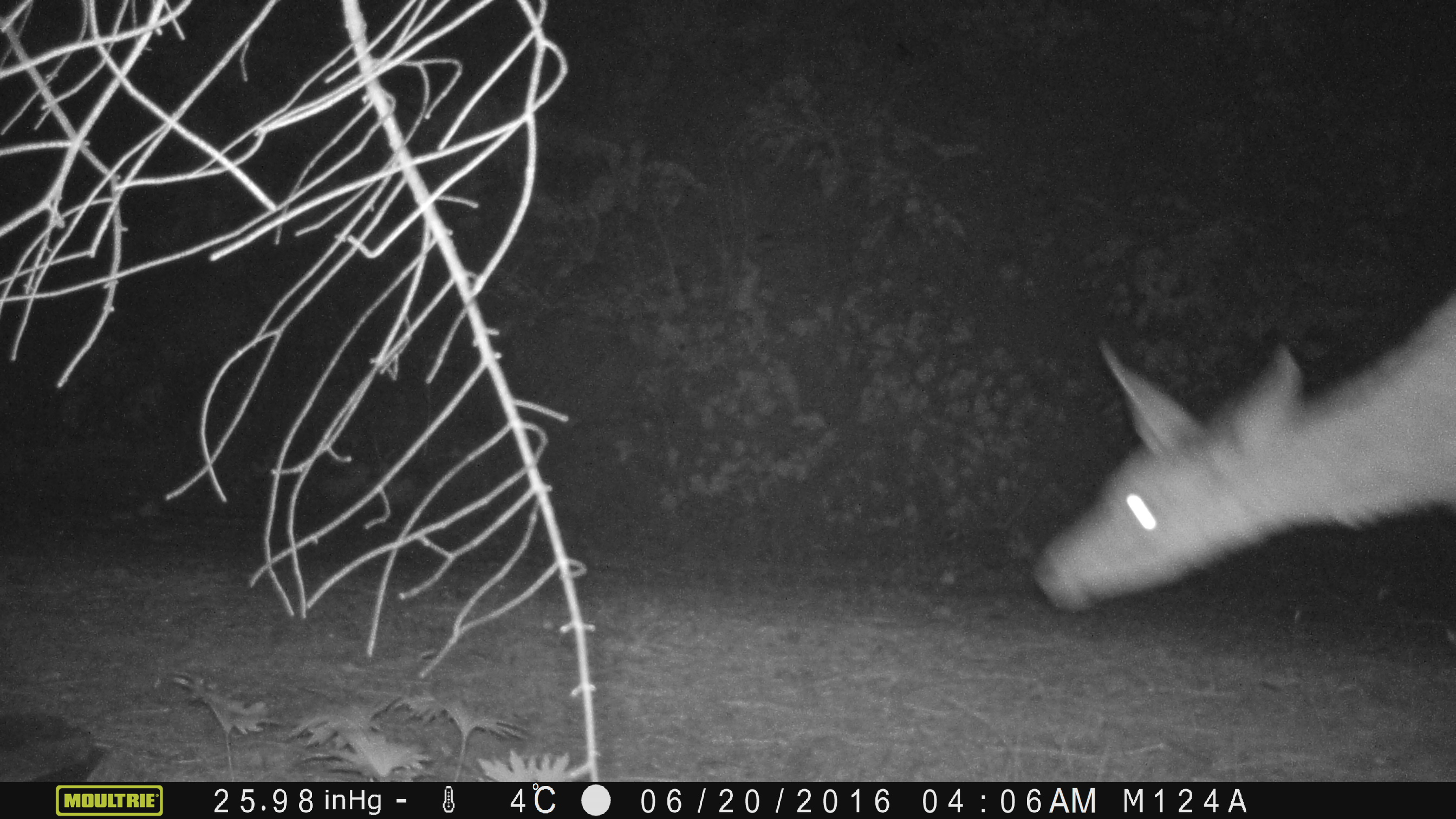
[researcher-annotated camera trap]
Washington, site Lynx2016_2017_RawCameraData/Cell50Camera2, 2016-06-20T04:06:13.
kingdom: Animalia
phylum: Chordata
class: Mammalia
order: Artiodactyla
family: Cervidae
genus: Odocoileus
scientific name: Odocoileus hemionus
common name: mule deer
Odocoileus hemionus (mule deer). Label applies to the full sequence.